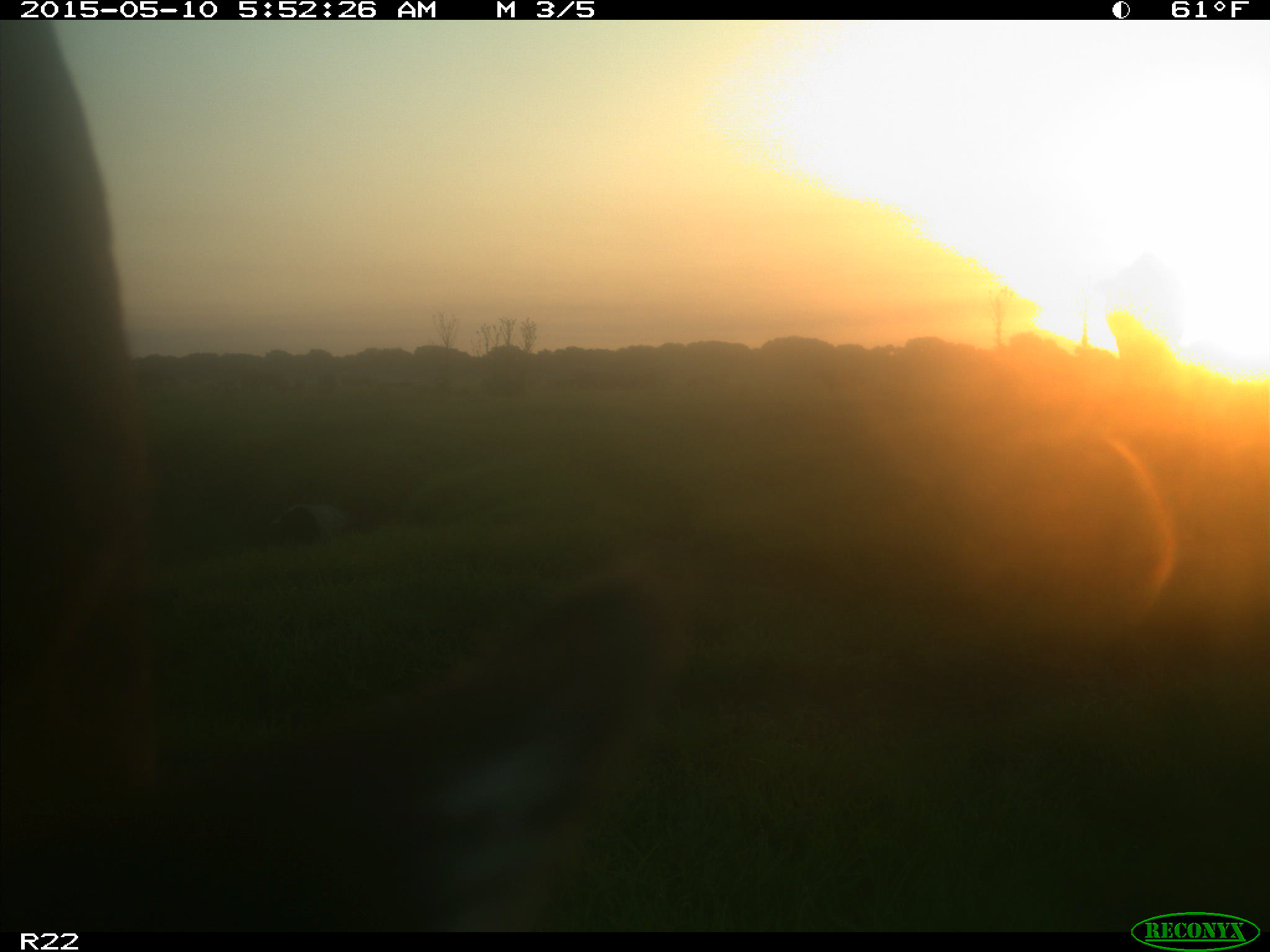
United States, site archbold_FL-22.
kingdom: Animalia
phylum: Chordata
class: Mammalia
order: Artiodactyla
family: Bovidae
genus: Bos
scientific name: Bos taurus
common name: domestic cow